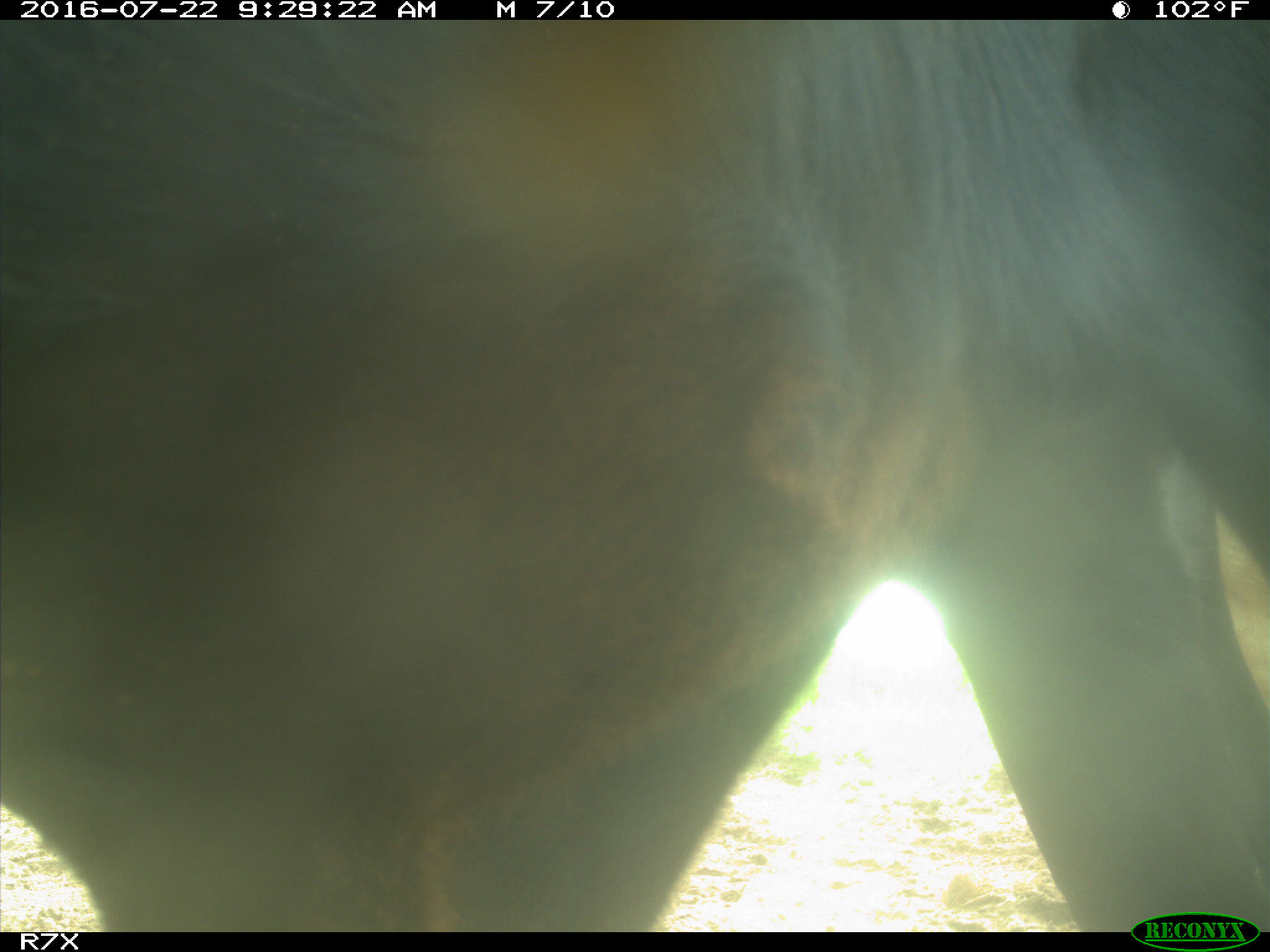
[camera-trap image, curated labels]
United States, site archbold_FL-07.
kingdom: Animalia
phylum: Chordata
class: Mammalia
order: Artiodactyla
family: Bovidae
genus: Bos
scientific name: Bos taurus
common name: domestic cow